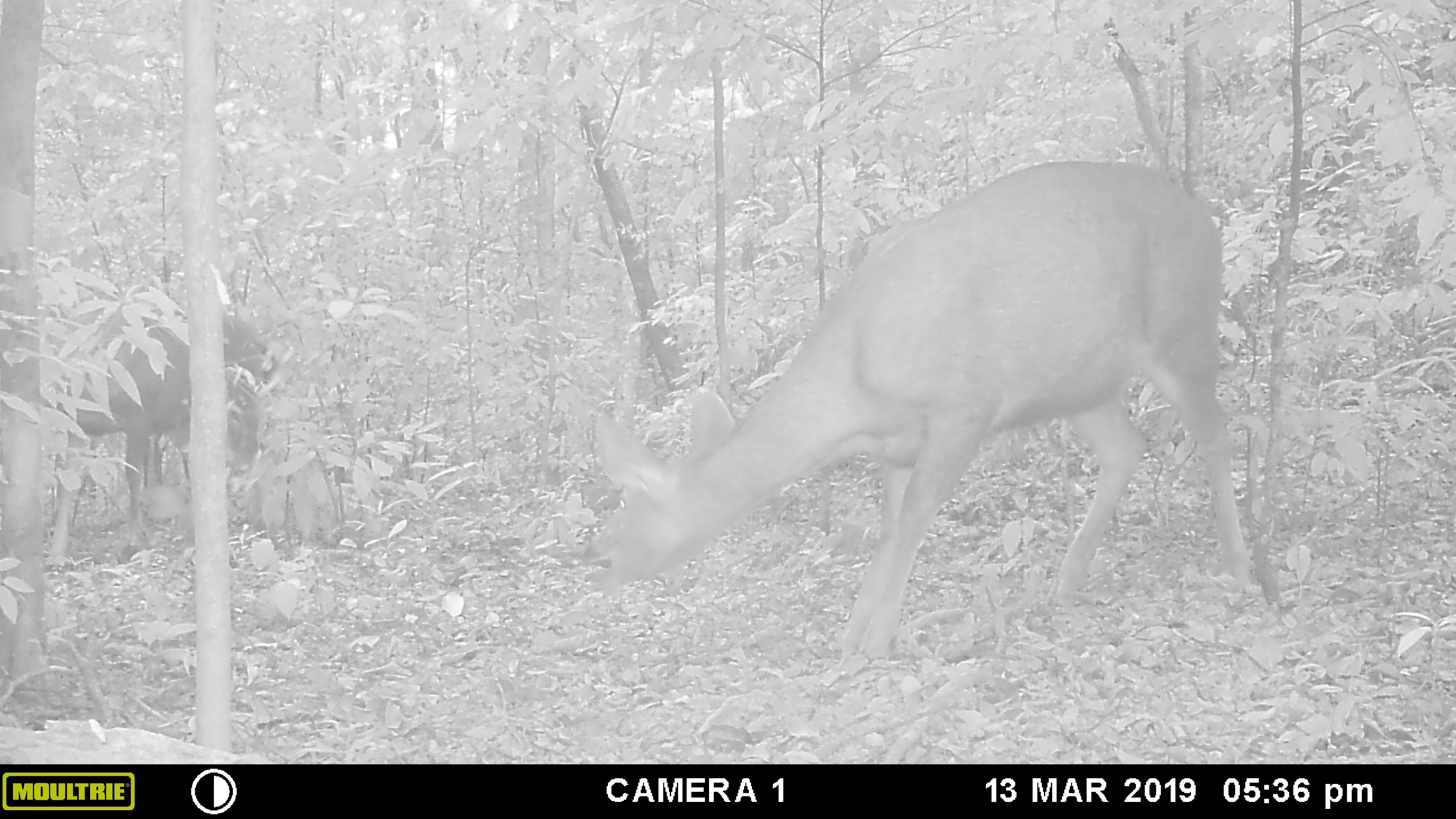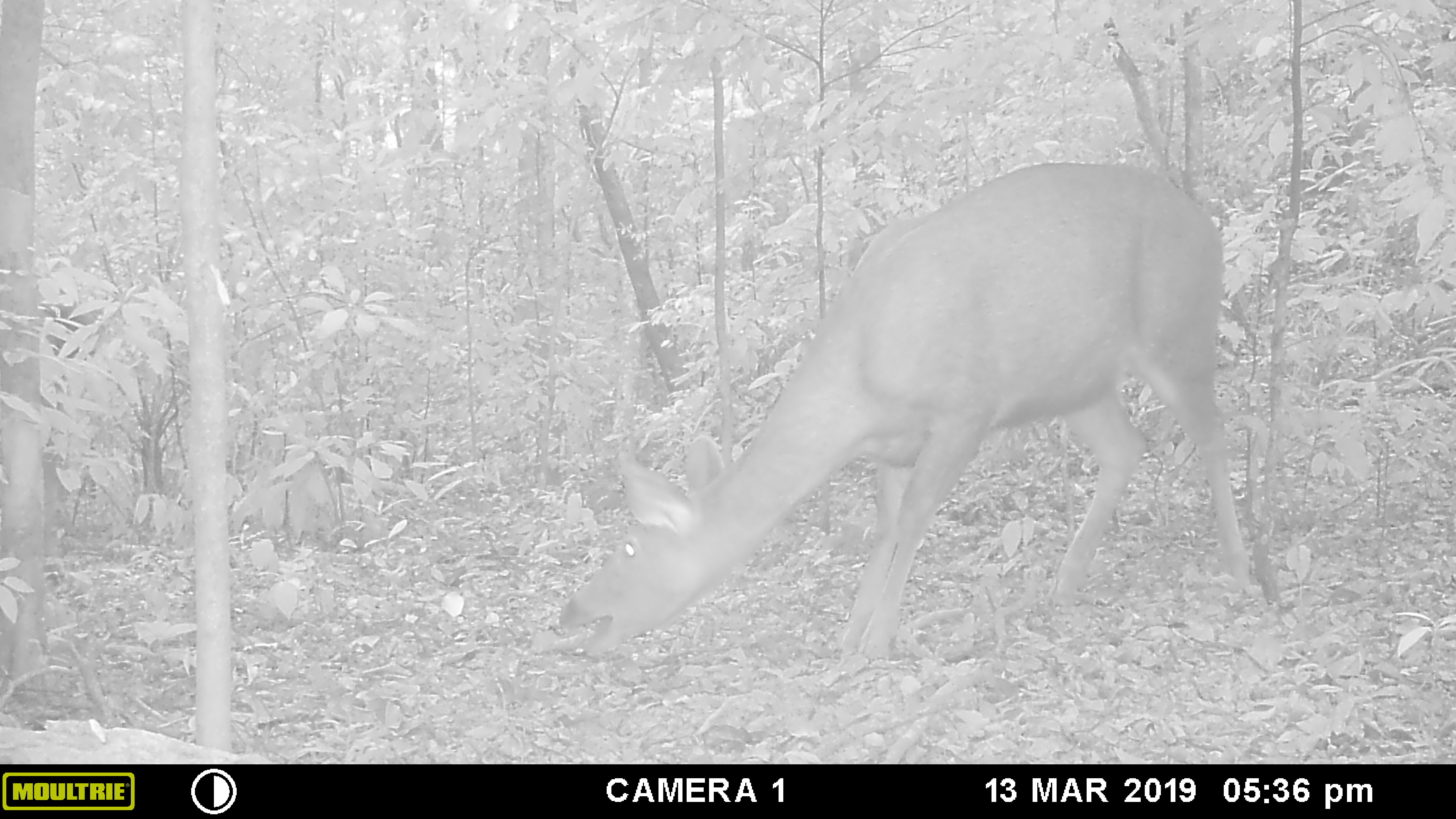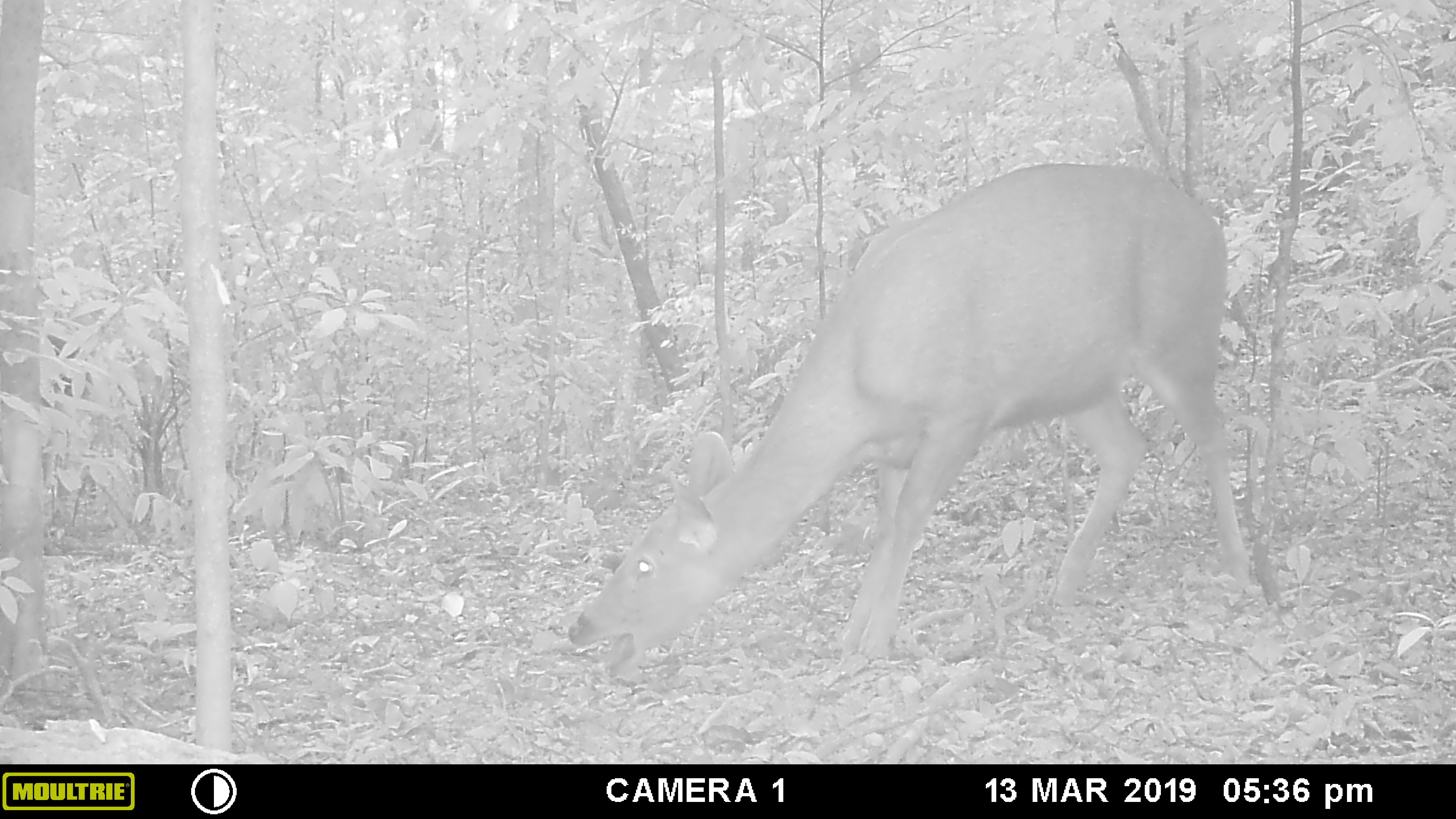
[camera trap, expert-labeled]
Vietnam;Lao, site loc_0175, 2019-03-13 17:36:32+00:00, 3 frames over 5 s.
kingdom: Animalia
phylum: Chordata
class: Mammalia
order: Artiodactyla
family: Cervidae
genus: Rusa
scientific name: Rusa unicolor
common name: sambar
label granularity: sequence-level